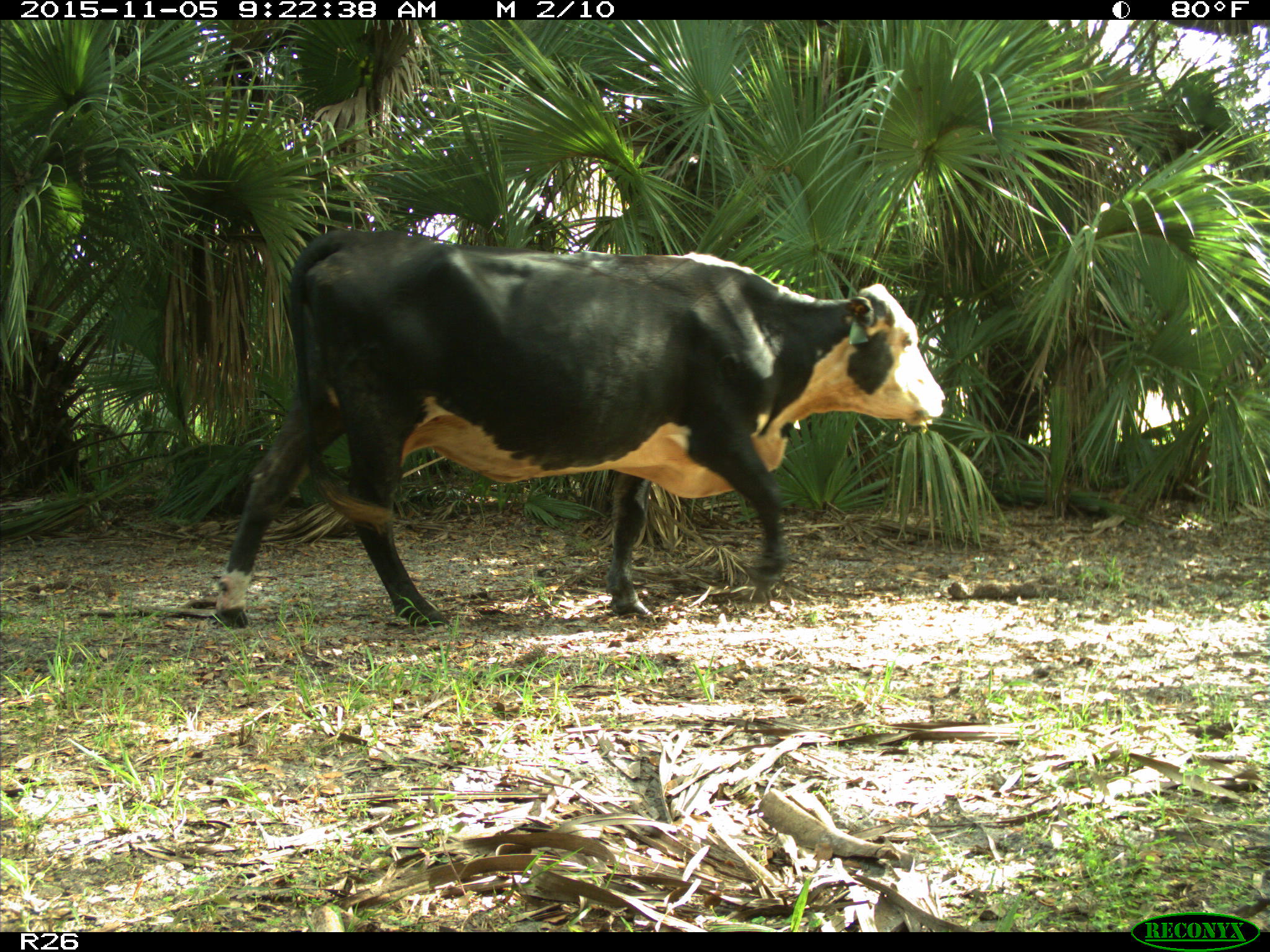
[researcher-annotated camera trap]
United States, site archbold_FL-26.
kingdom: Animalia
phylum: Chordata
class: Mammalia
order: Artiodactyla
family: Bovidae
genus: Bos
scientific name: Bos taurus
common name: domestic cow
Bos taurus (domestic cow).